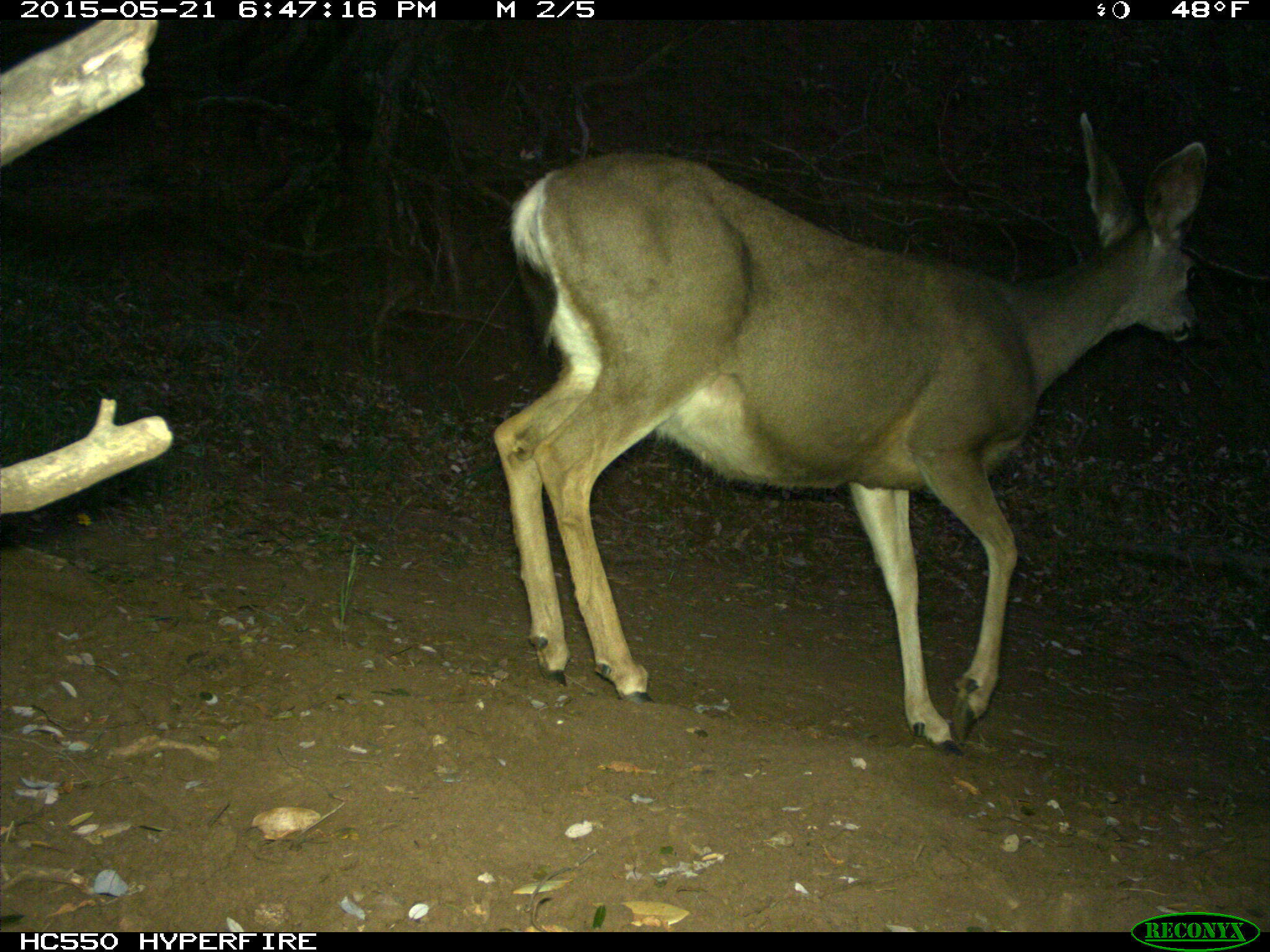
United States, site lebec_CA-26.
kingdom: Animalia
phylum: Chordata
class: Mammalia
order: Artiodactyla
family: Cervidae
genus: Odocoileus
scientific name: Odocoileus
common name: deer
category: unidentified deer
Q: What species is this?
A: Unidentified deer (deer) (Odocoileus).